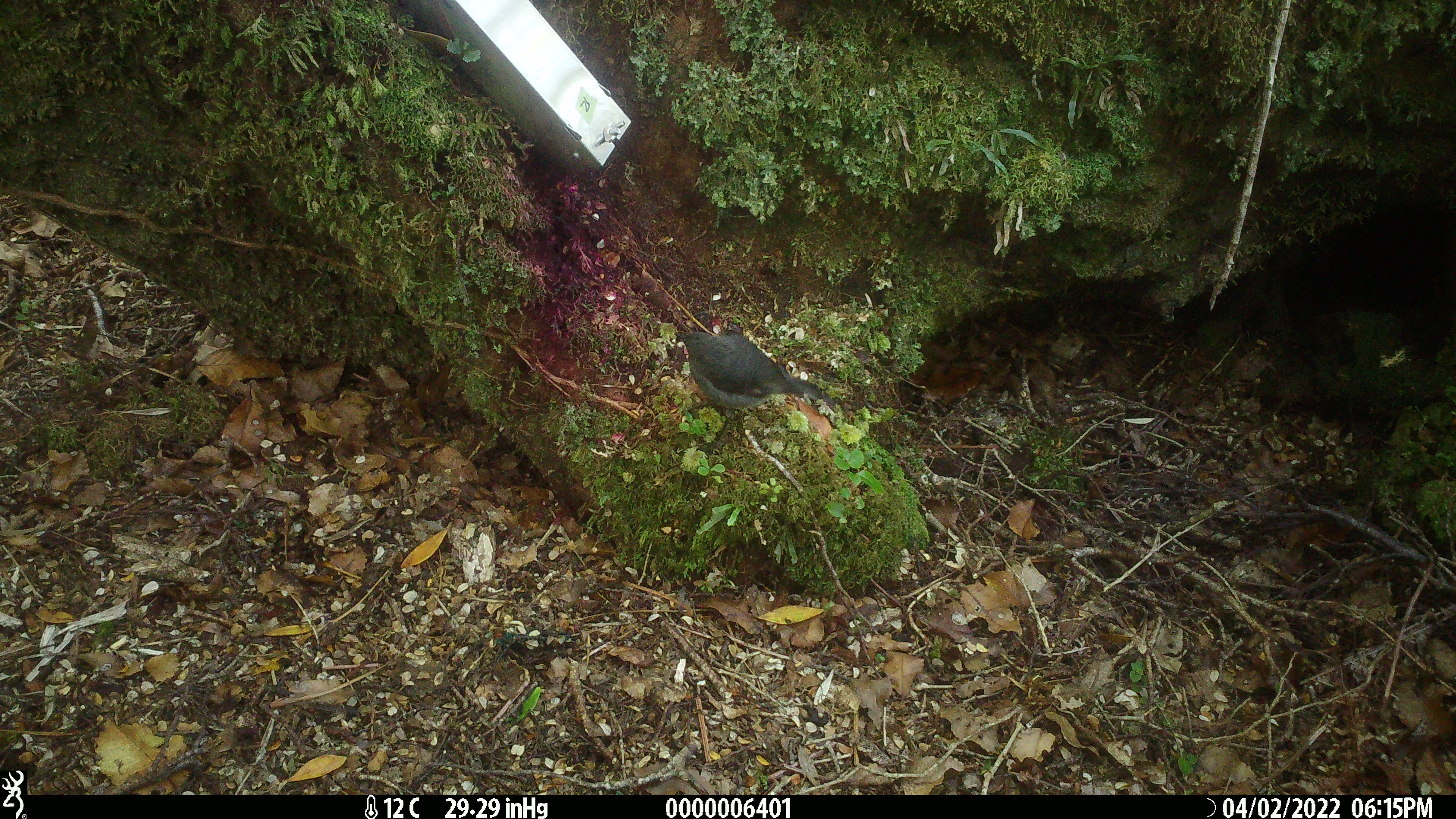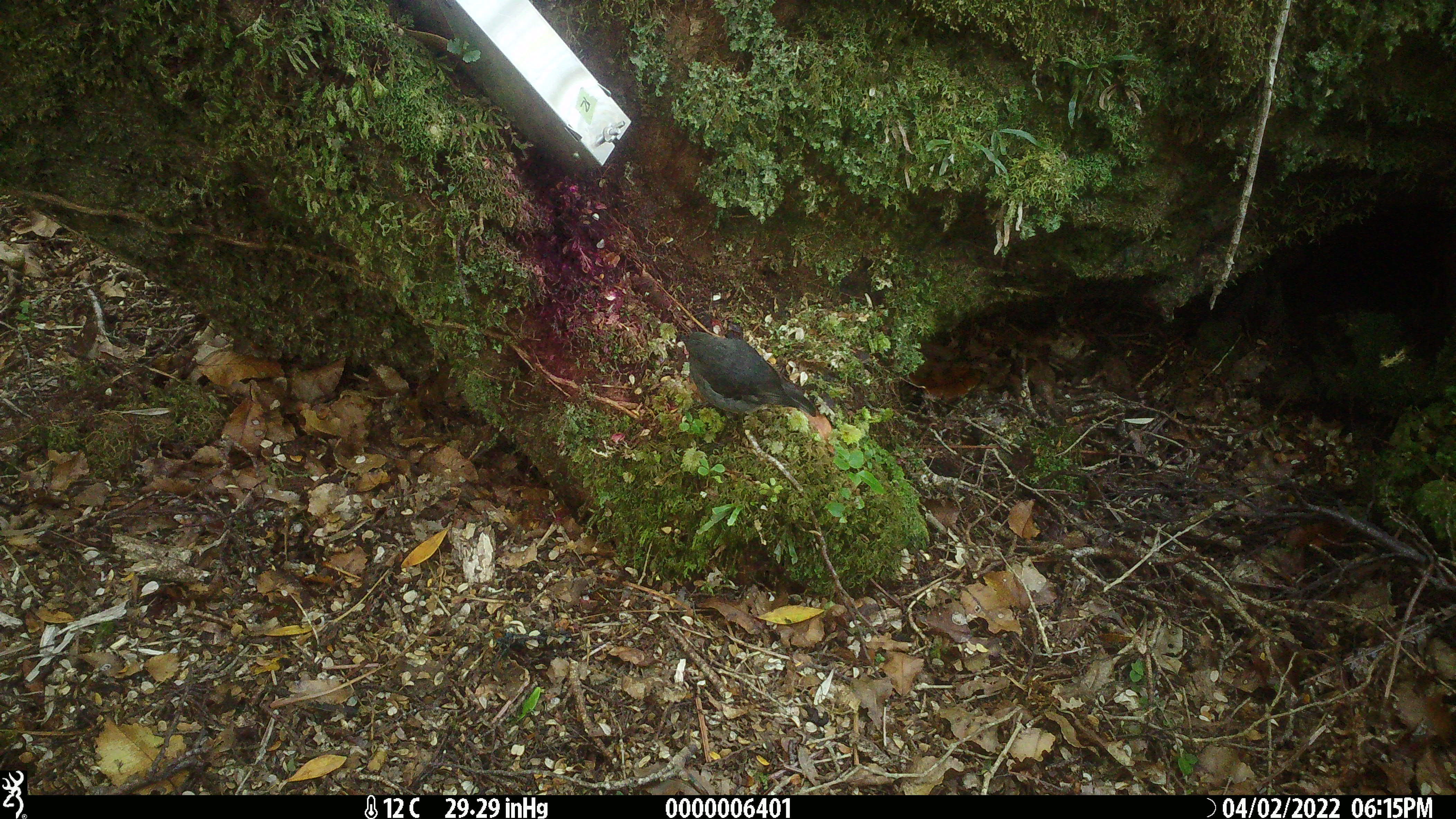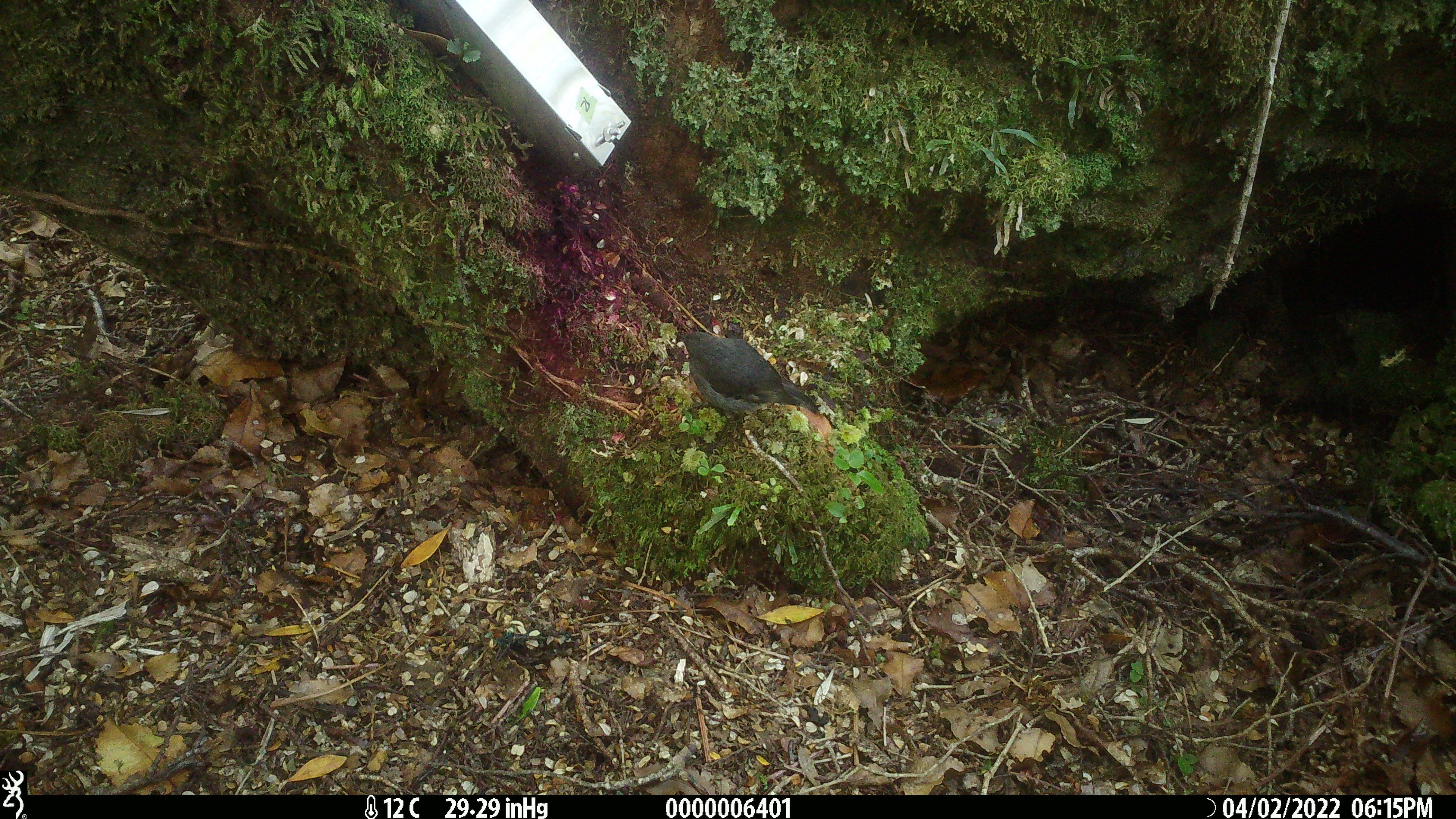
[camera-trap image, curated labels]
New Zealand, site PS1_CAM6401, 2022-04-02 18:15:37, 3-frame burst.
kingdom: Animalia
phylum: Chordata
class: Aves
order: Passeriformes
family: Petroicidae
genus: Petroica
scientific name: Petroica australis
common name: new zealand robin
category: robin